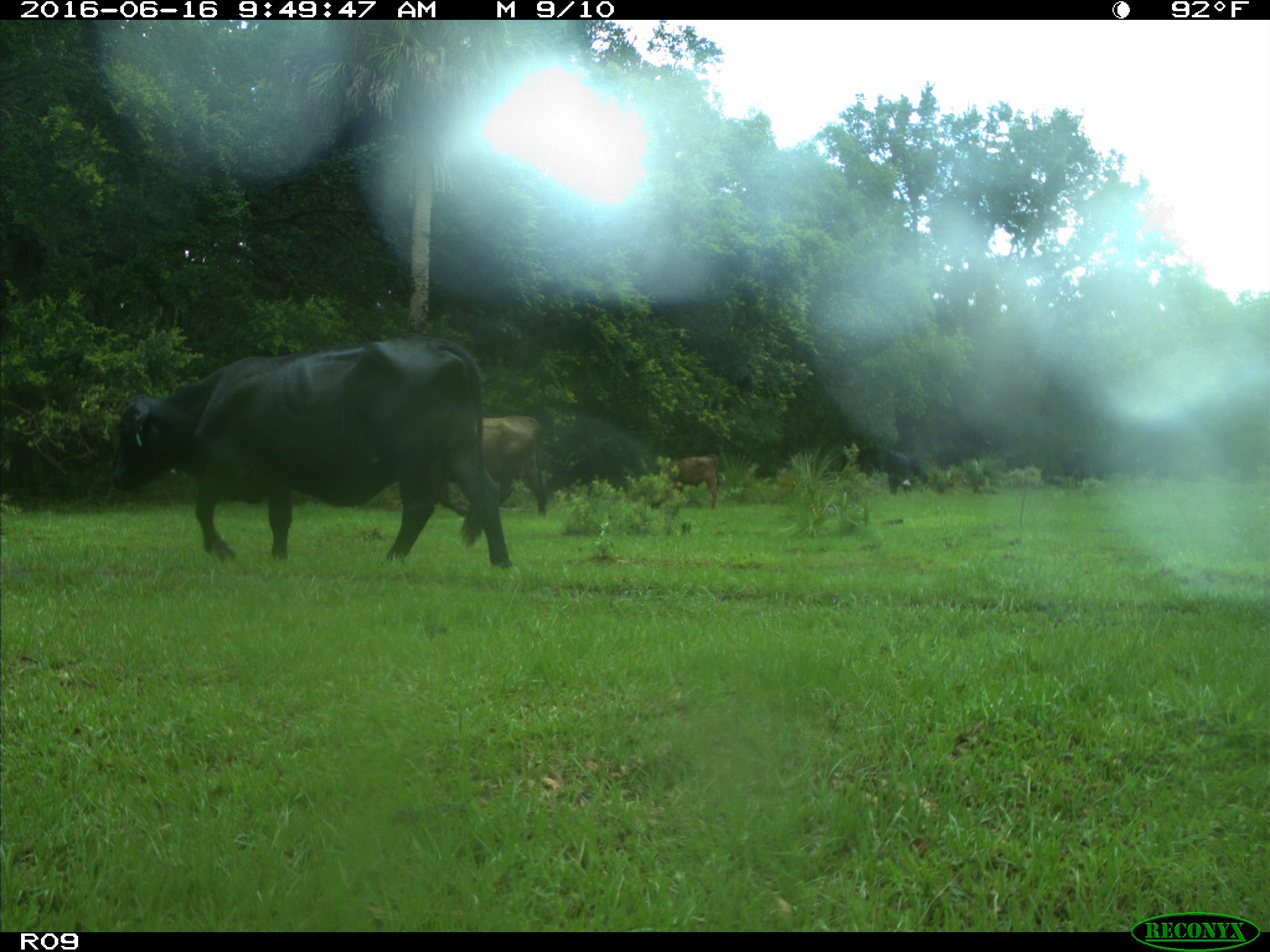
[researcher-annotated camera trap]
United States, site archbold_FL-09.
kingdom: Animalia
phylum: Chordata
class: Mammalia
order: Artiodactyla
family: Bovidae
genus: Bos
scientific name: Bos taurus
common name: domestic cow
Bos taurus (domestic cow).